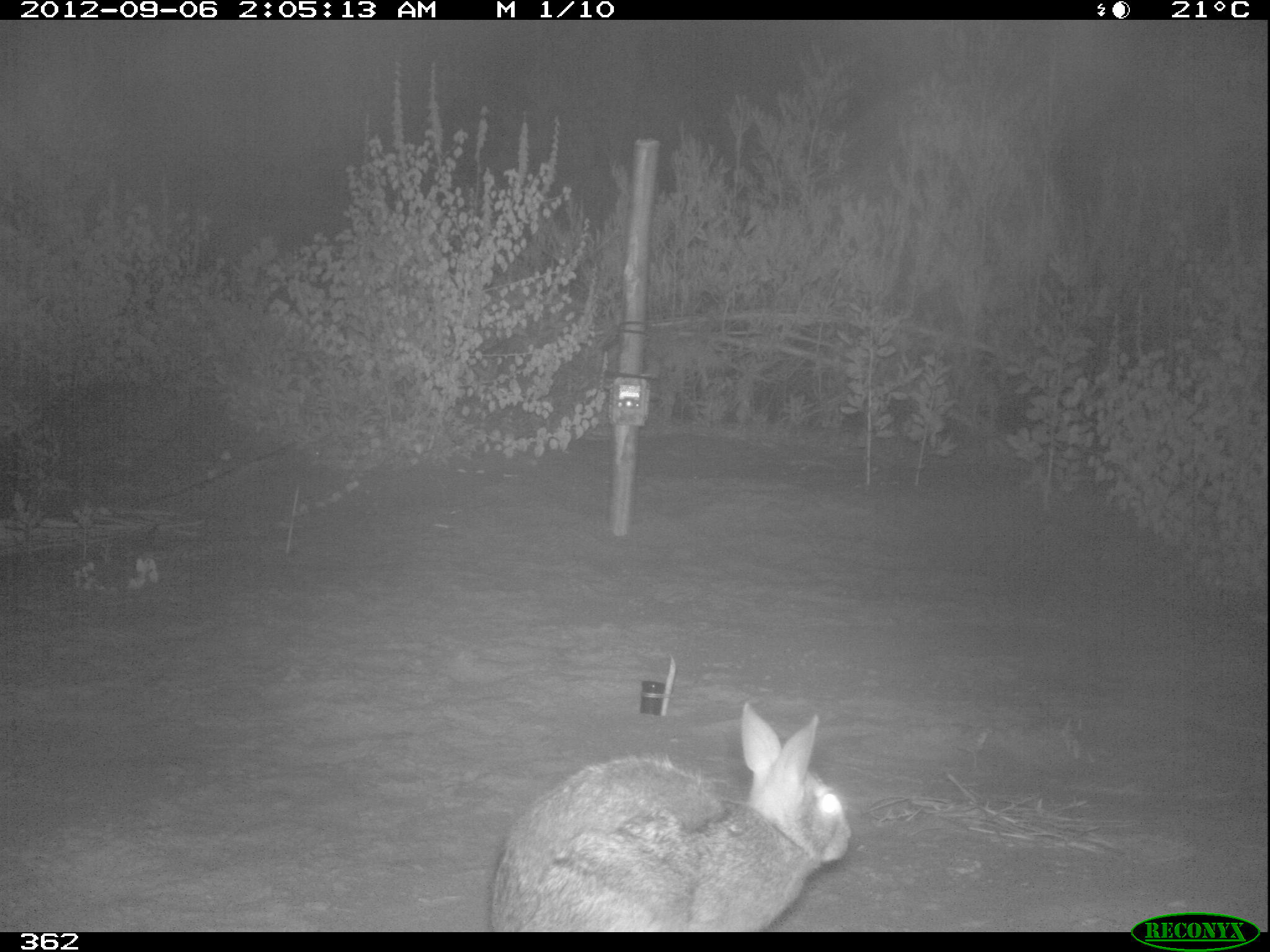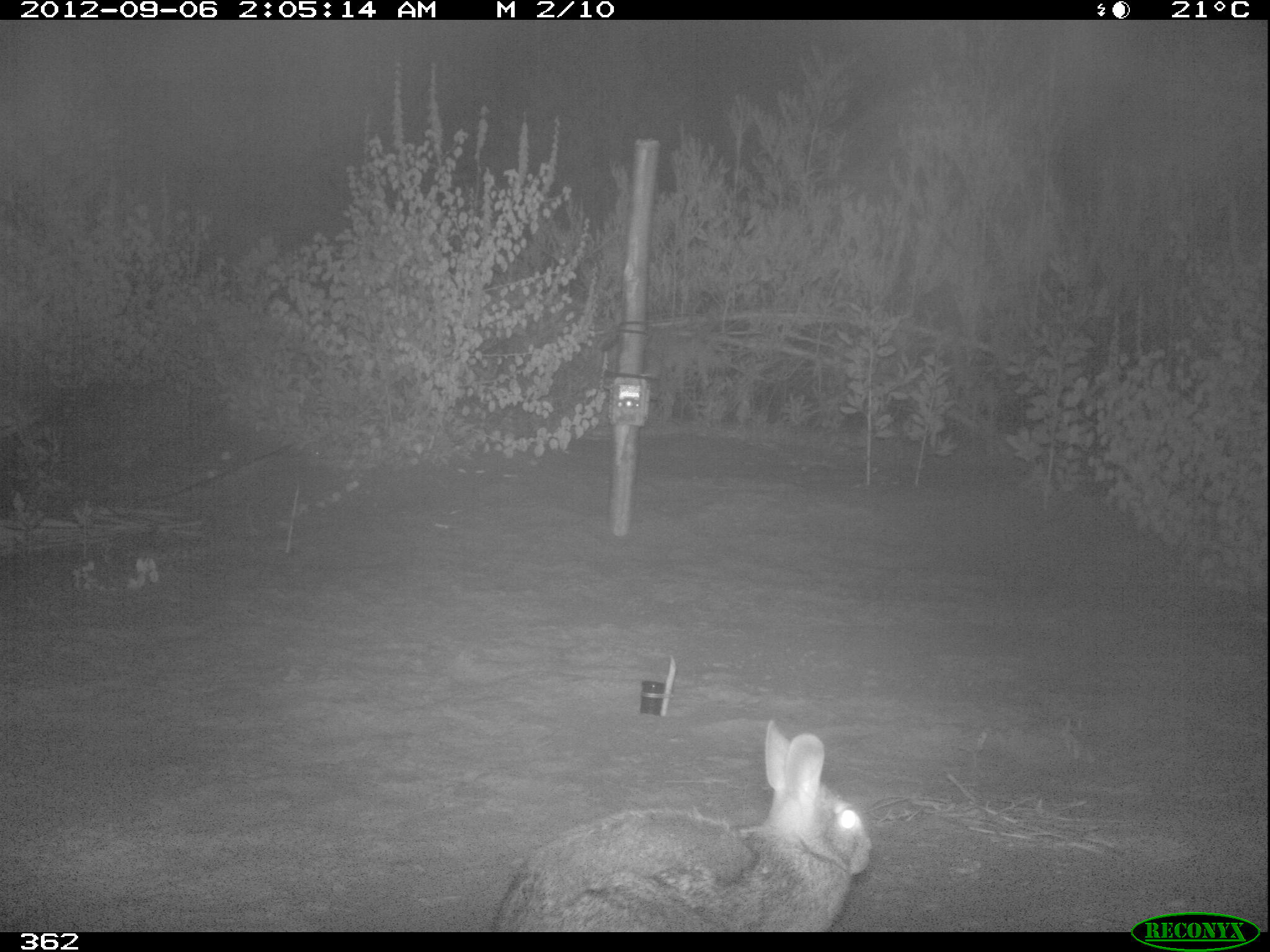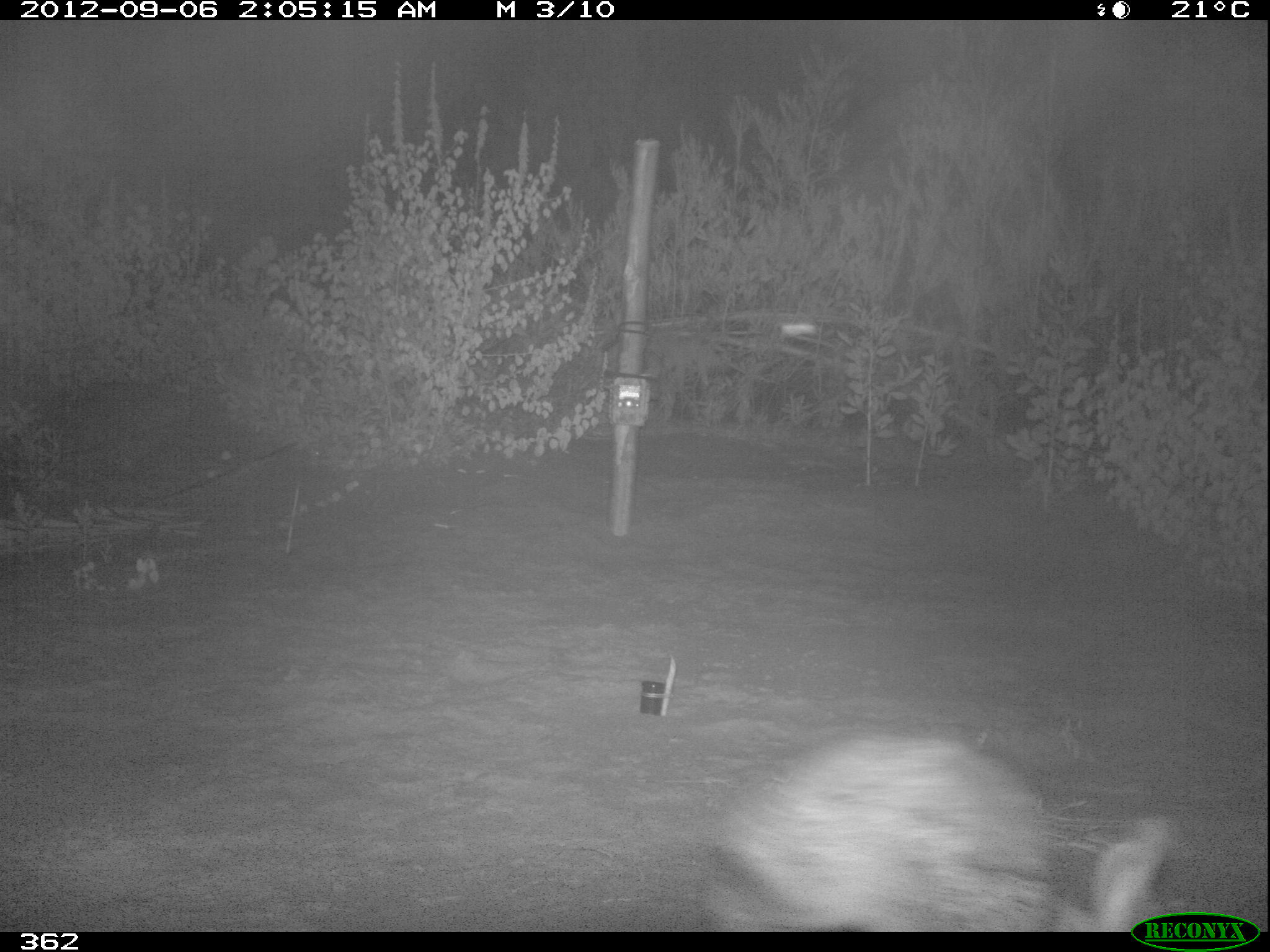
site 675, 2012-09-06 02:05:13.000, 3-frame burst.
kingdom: Animalia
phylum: Chordata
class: Mammalia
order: Lagomorpha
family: Leporidae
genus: Sylvilagus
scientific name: Sylvilagus brasiliensis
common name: tapeti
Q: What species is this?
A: Sylvilagus brasiliensis (tapeti).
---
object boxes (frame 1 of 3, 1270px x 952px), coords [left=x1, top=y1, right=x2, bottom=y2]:
sylvilagus brasiliensis: [left=490, top=701, right=852, bottom=926]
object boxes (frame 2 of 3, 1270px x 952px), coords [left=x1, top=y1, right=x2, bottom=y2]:
sylvilagus brasiliensis: [left=490, top=720, right=872, bottom=931]